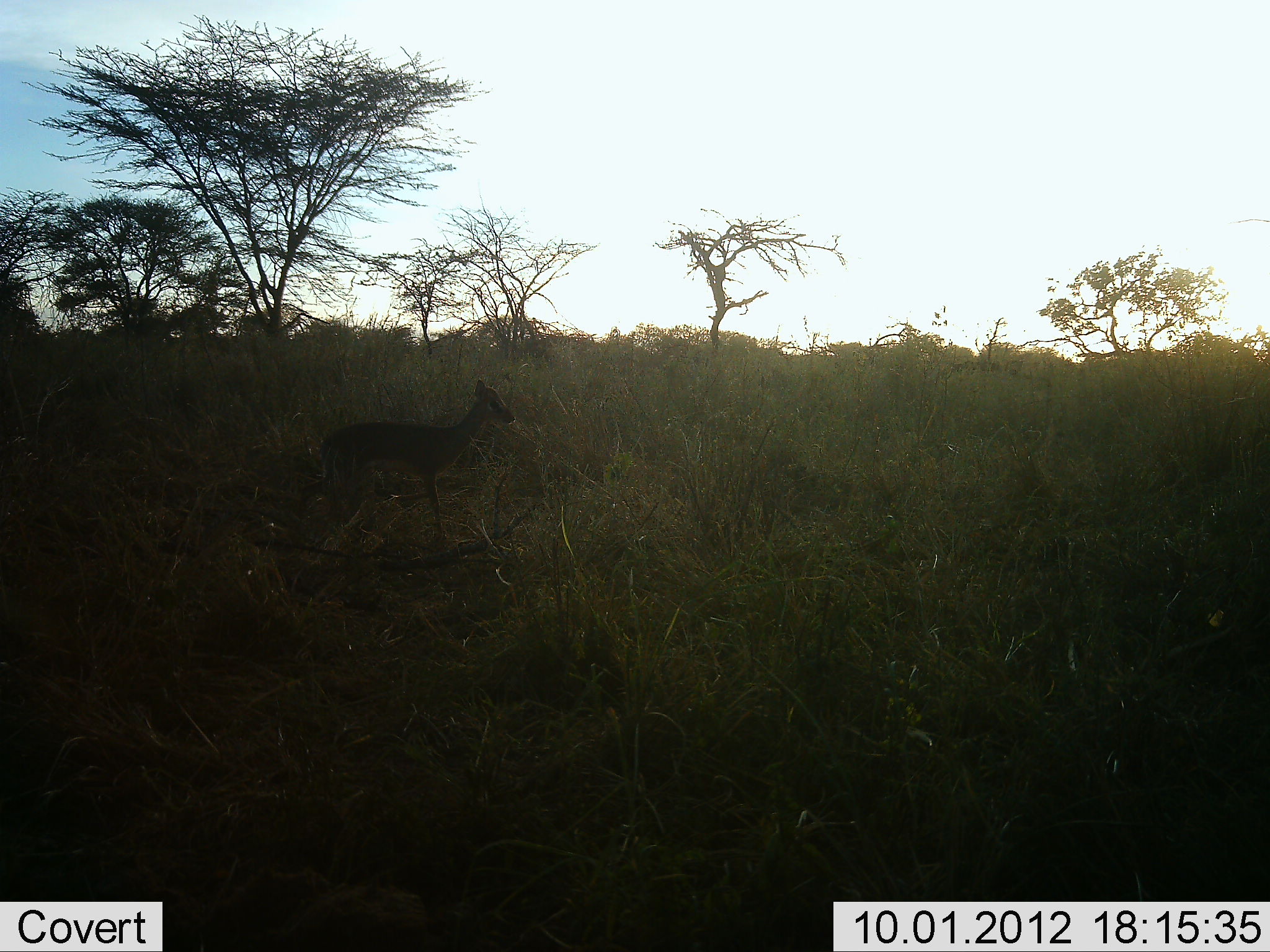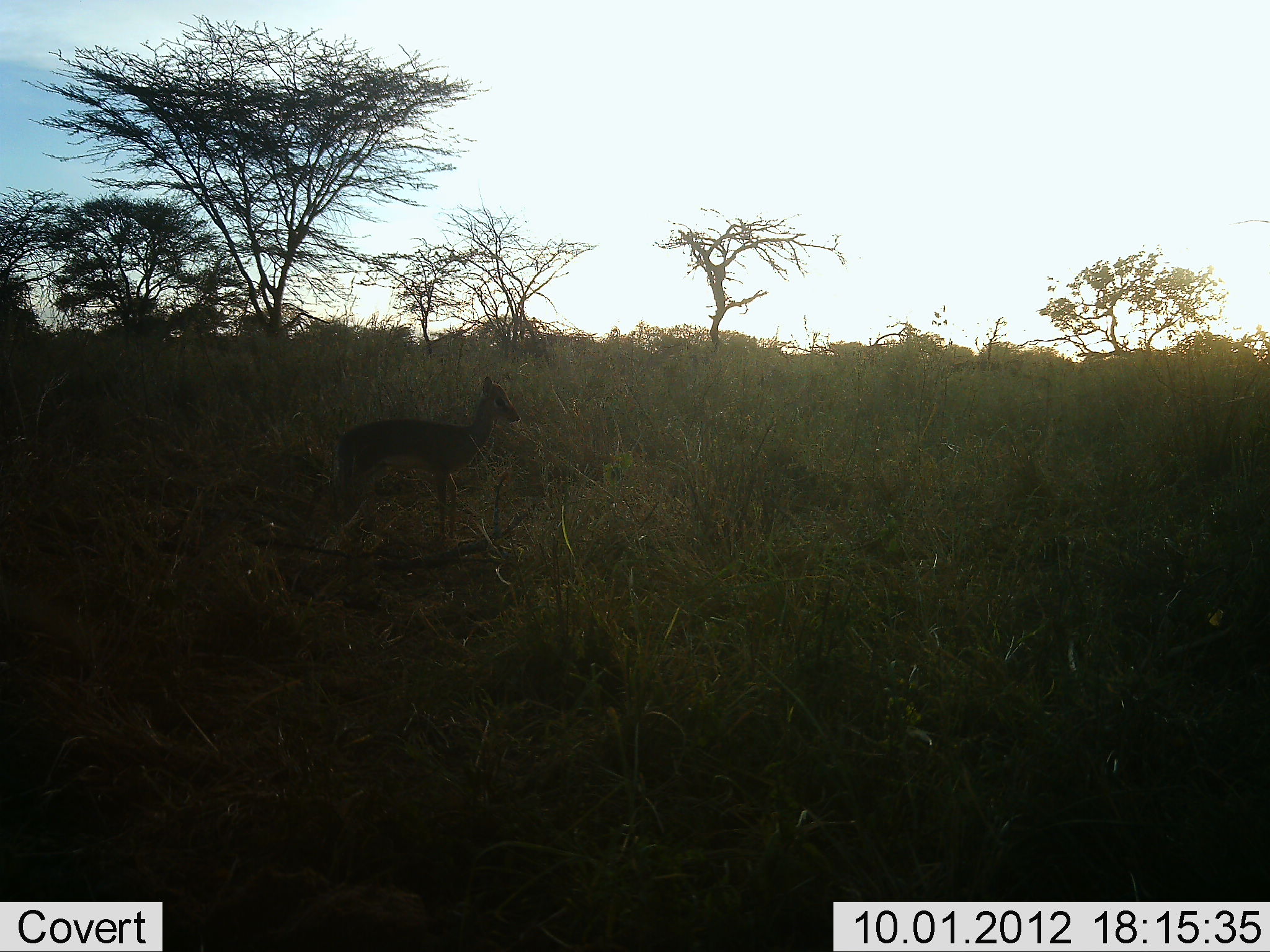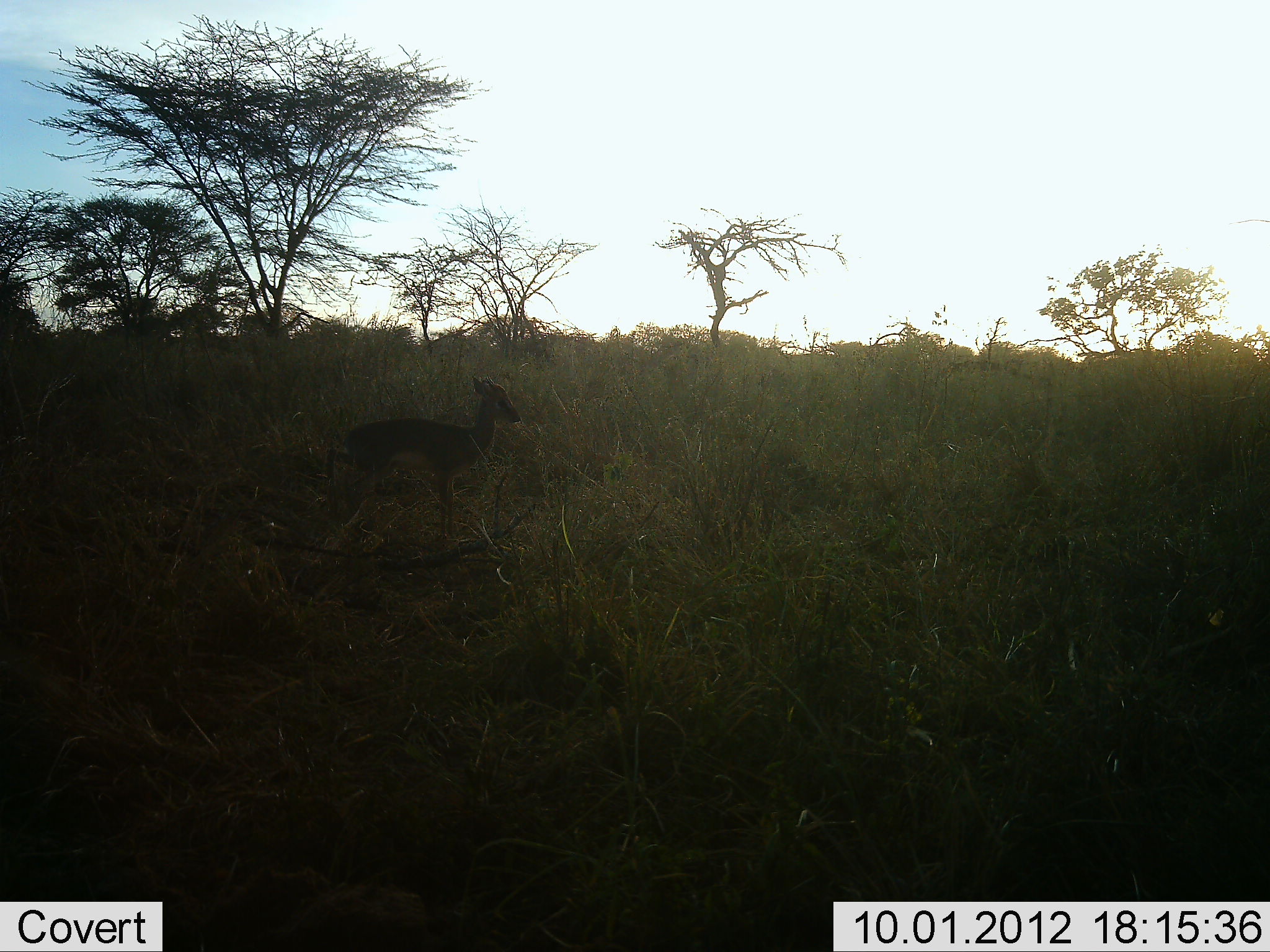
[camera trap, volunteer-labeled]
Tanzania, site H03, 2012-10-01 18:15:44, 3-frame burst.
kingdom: Animalia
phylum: Chordata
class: Mammalia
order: Artiodactyla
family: Bovidae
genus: Madoqua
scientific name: Madoqua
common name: dikdik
Dikdik (Madoqua), count 1. Behavior (volunteer vote fractions): standing 90%, resting 0%, moving 10%, interacting 0%. Young present (vote fraction): 0%. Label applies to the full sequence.